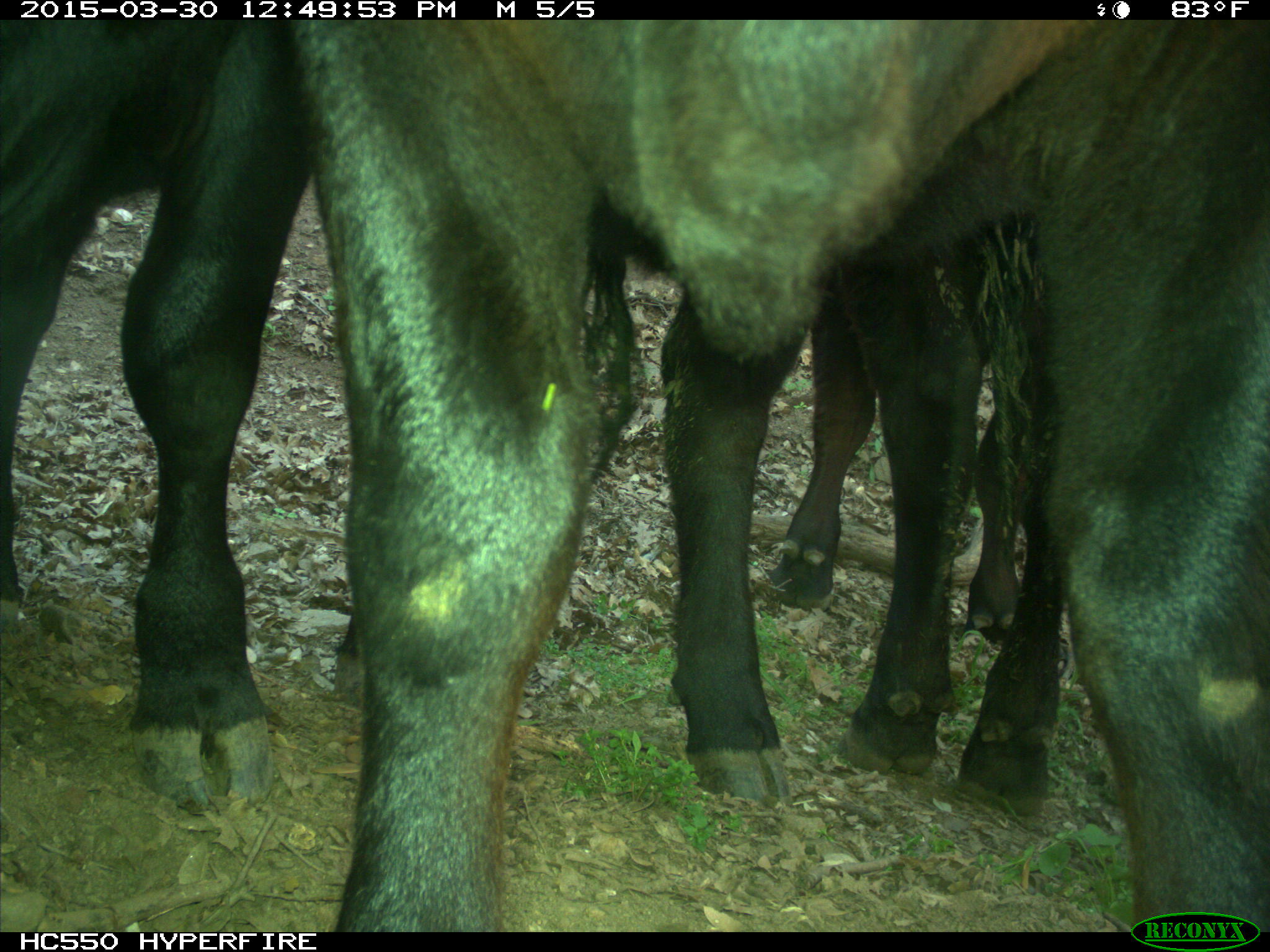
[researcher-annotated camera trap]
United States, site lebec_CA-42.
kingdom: Animalia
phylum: Chordata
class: Mammalia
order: Artiodactyla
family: Bovidae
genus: Bos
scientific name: Bos taurus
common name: domestic cow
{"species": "Bos taurus (domestic cow)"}